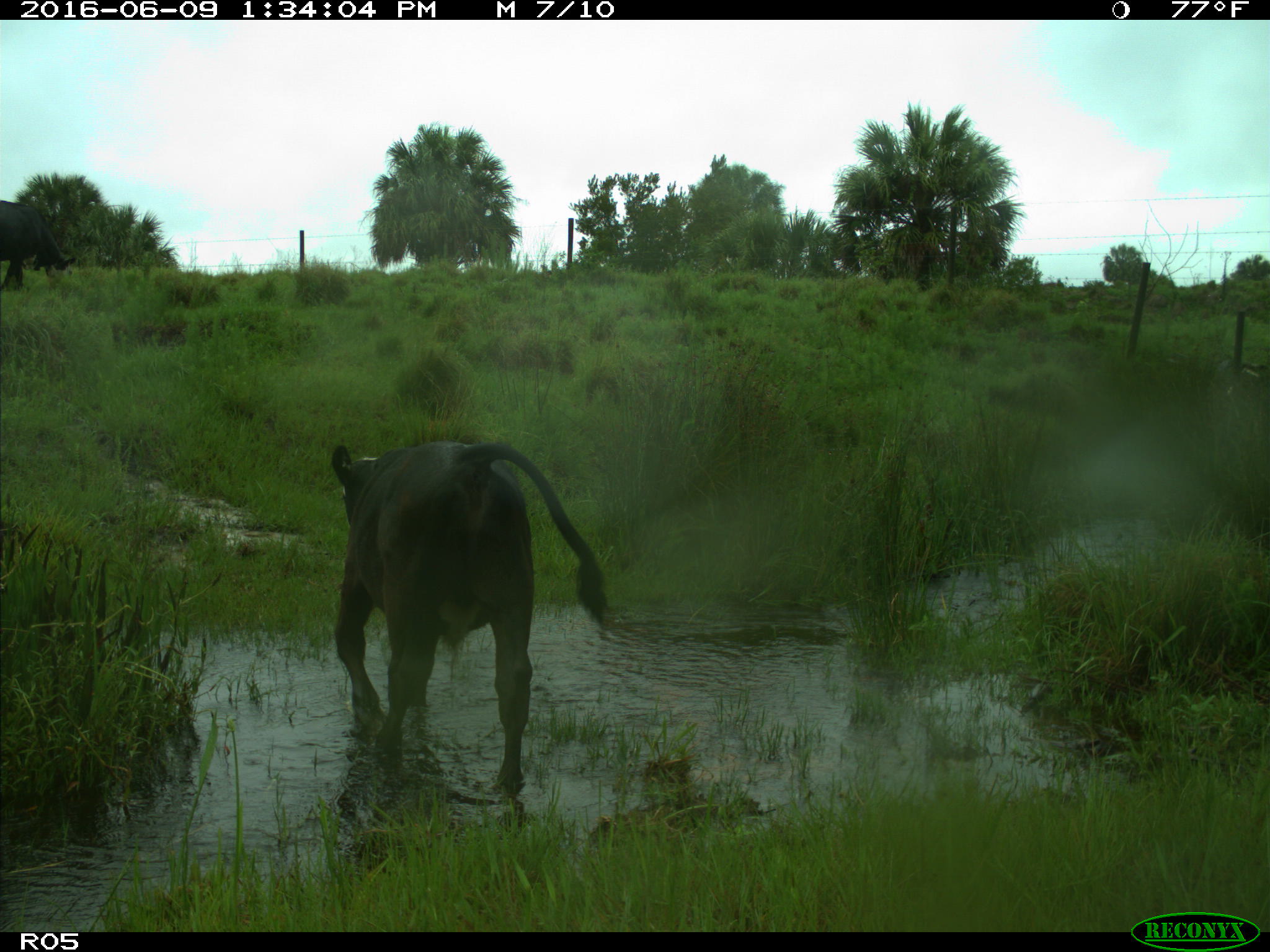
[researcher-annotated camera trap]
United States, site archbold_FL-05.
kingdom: Animalia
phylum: Chordata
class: Mammalia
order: Artiodactyla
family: Bovidae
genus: Bos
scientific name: Bos taurus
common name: domestic cow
Bos taurus (domestic cow).